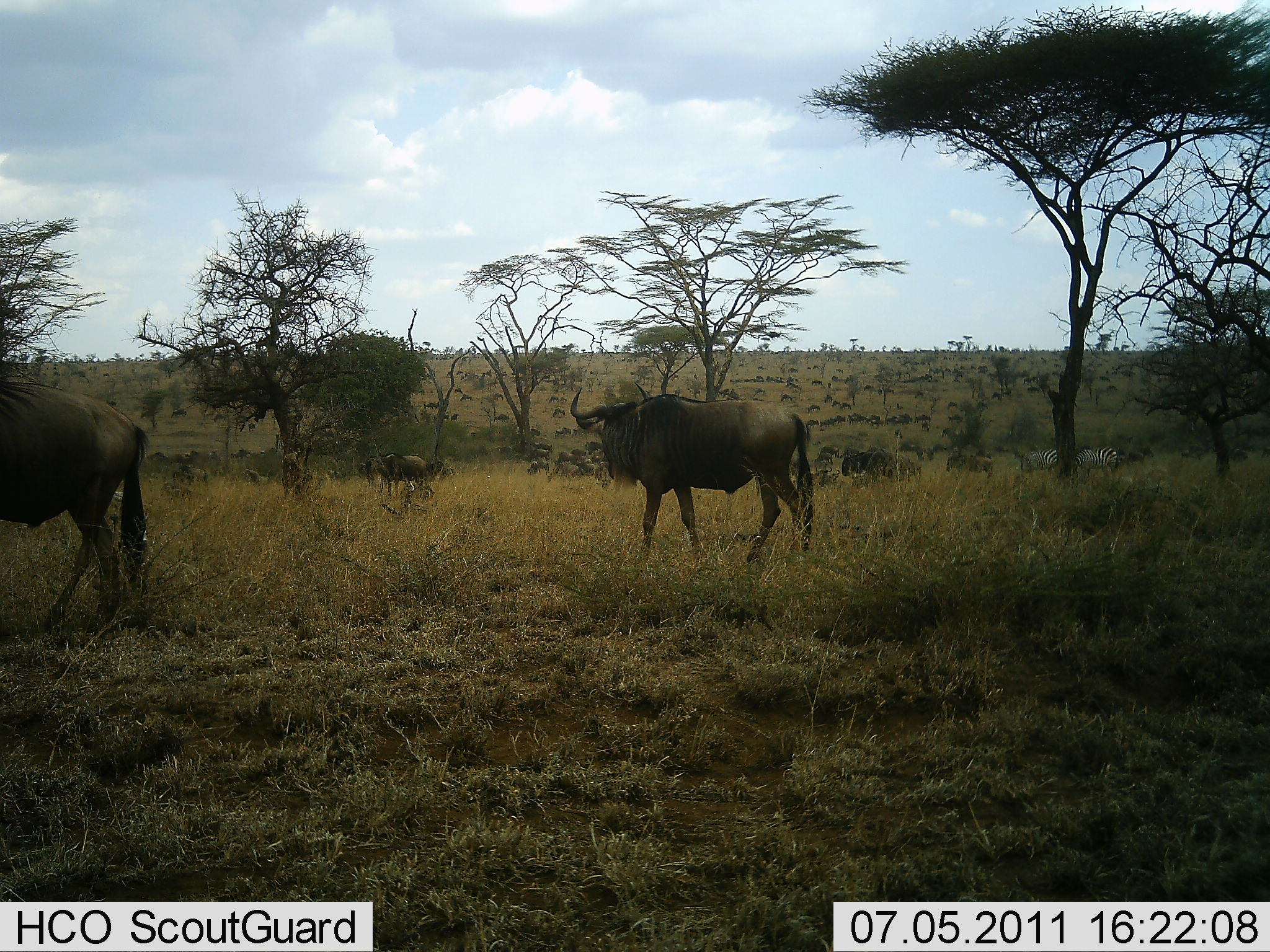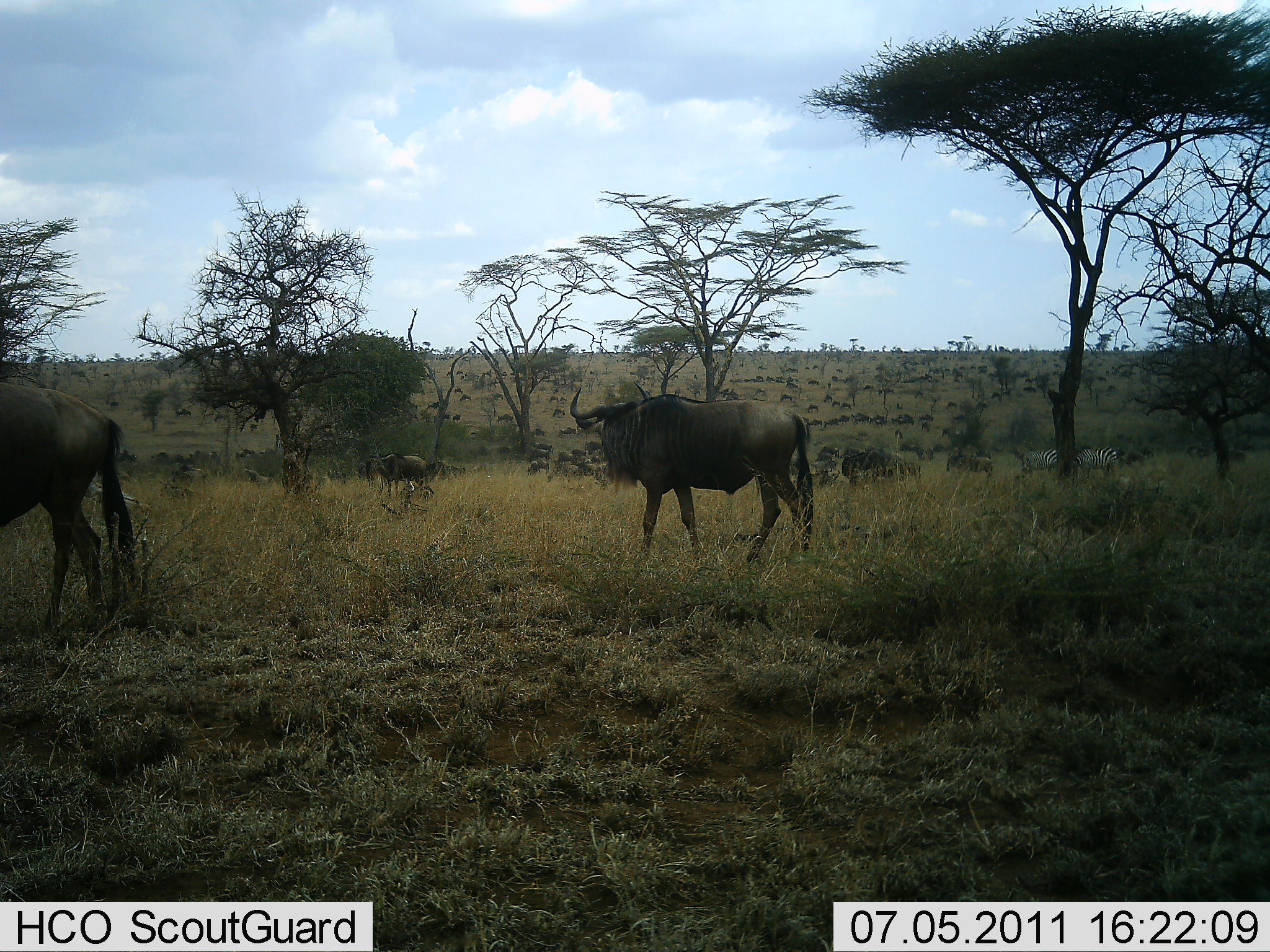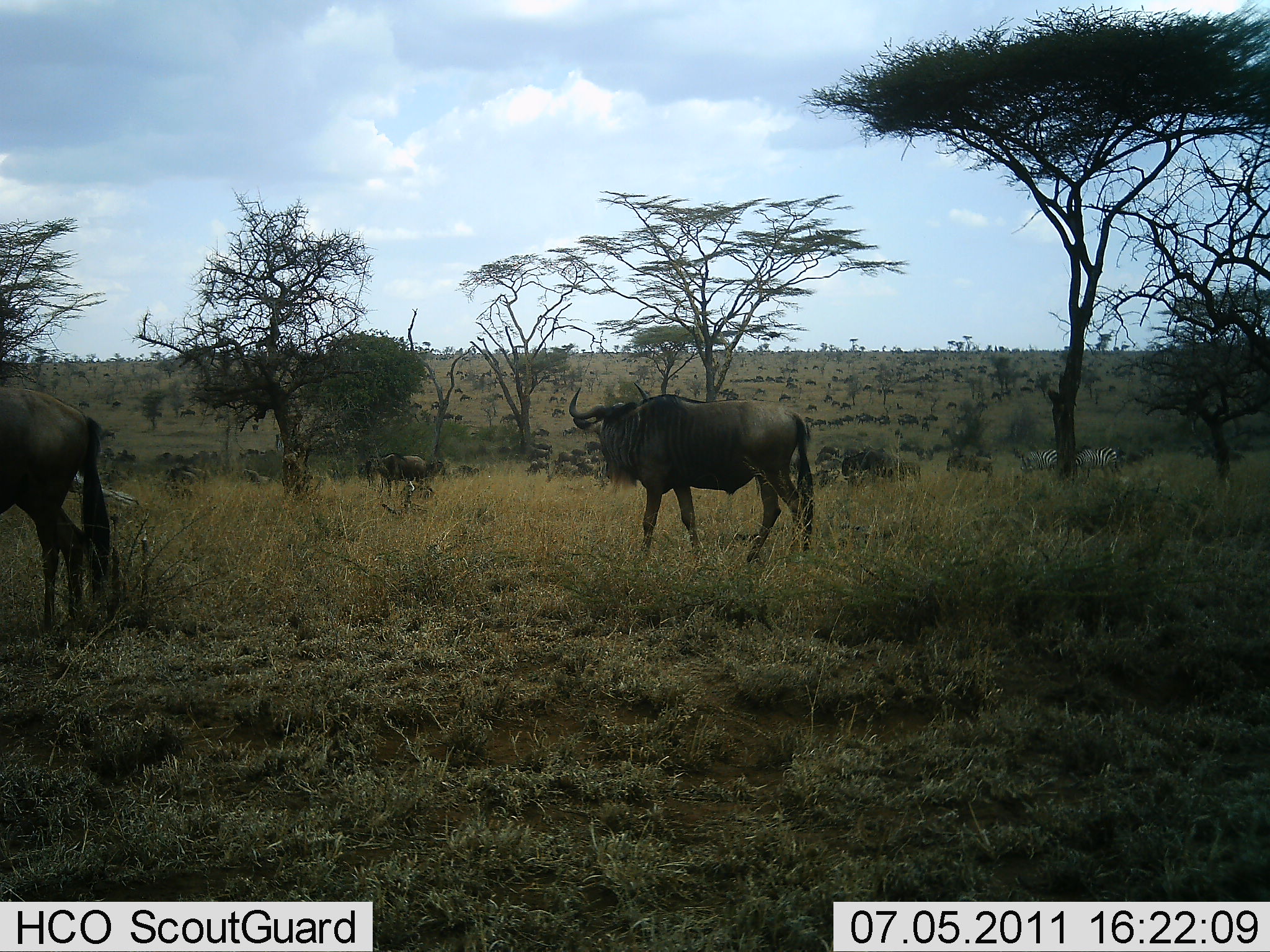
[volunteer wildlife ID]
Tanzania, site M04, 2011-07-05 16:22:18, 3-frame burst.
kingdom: Animalia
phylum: Chordata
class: Mammalia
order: Artiodactyla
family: Bovidae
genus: Connochaetes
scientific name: Connochaetes taurinus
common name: blue wildebeest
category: wildebeest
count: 51+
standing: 38%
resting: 0%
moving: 69%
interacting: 0%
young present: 8%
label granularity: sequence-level